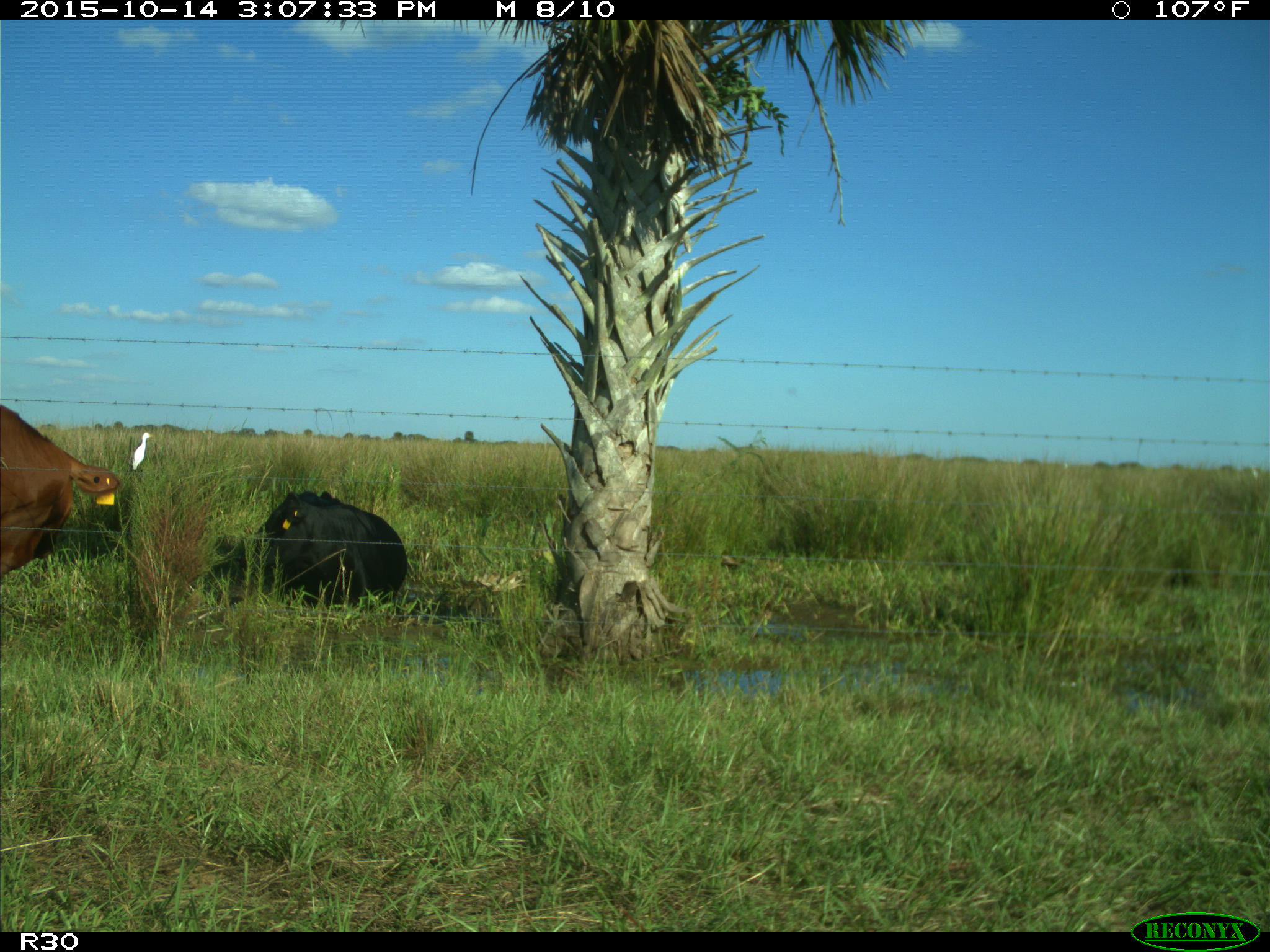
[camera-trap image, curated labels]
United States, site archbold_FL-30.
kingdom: Animalia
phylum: Chordata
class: Mammalia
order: Artiodactyla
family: Bovidae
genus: Bos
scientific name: Bos taurus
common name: domestic cow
Bos taurus (domestic cow).